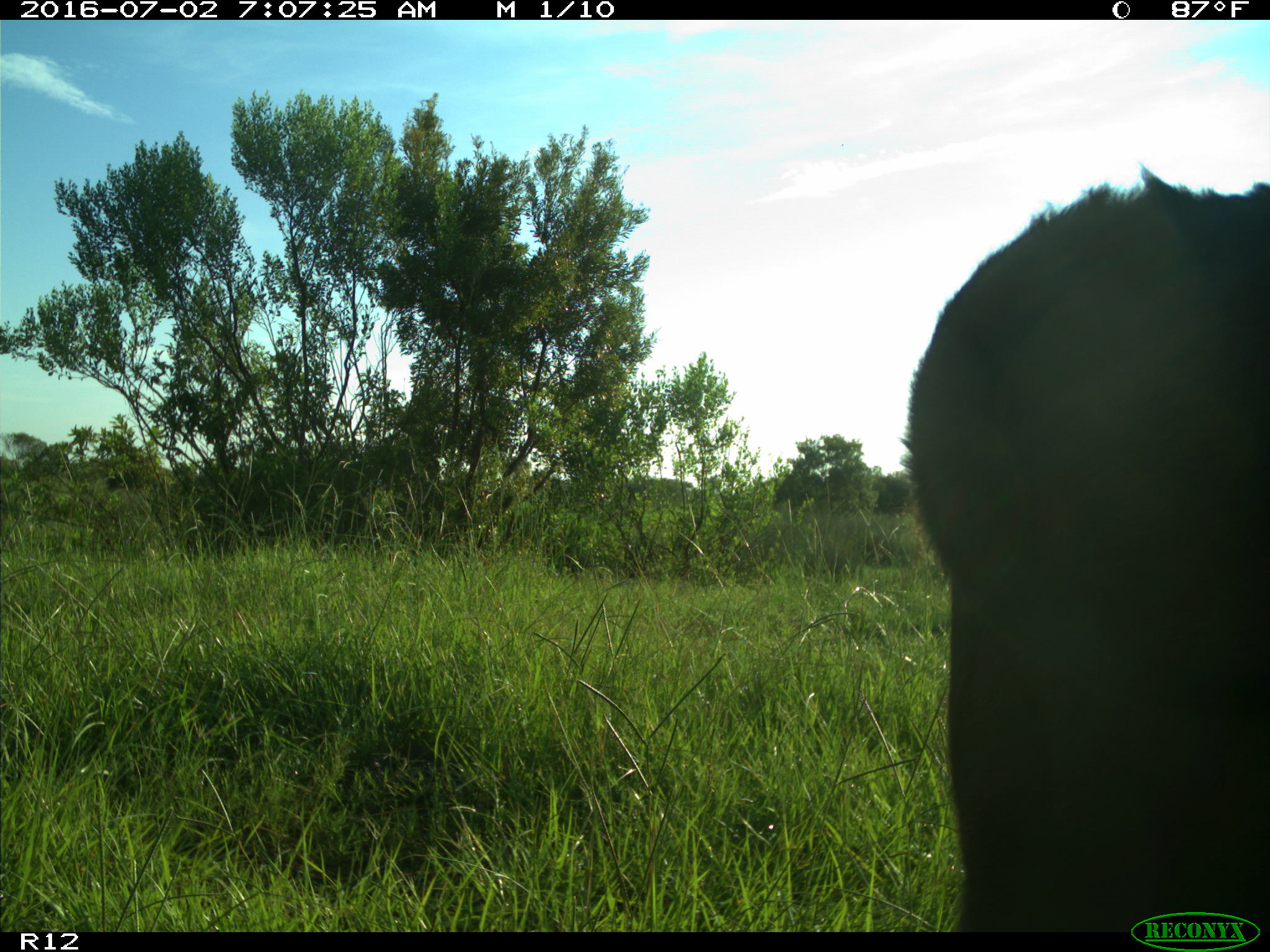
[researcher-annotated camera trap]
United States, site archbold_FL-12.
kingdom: Animalia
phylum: Chordata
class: Mammalia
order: Artiodactyla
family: Bovidae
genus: Bos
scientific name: Bos taurus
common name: domestic cow